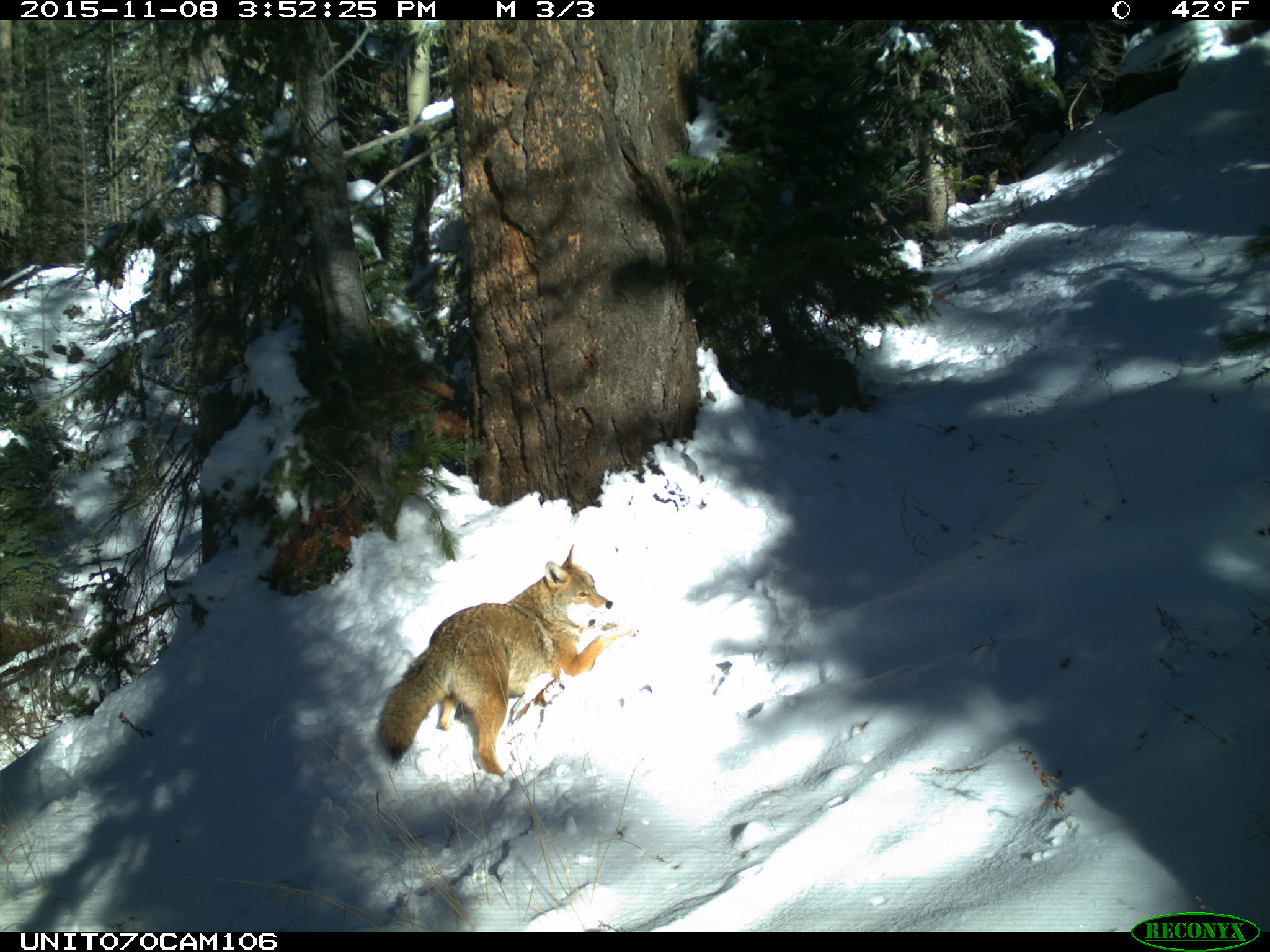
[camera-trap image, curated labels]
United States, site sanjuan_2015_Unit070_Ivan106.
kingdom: Animalia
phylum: Chordata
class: Mammalia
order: Carnivora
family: Canidae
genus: Canis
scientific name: Canis latrans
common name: coyote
Canis latrans (coyote).